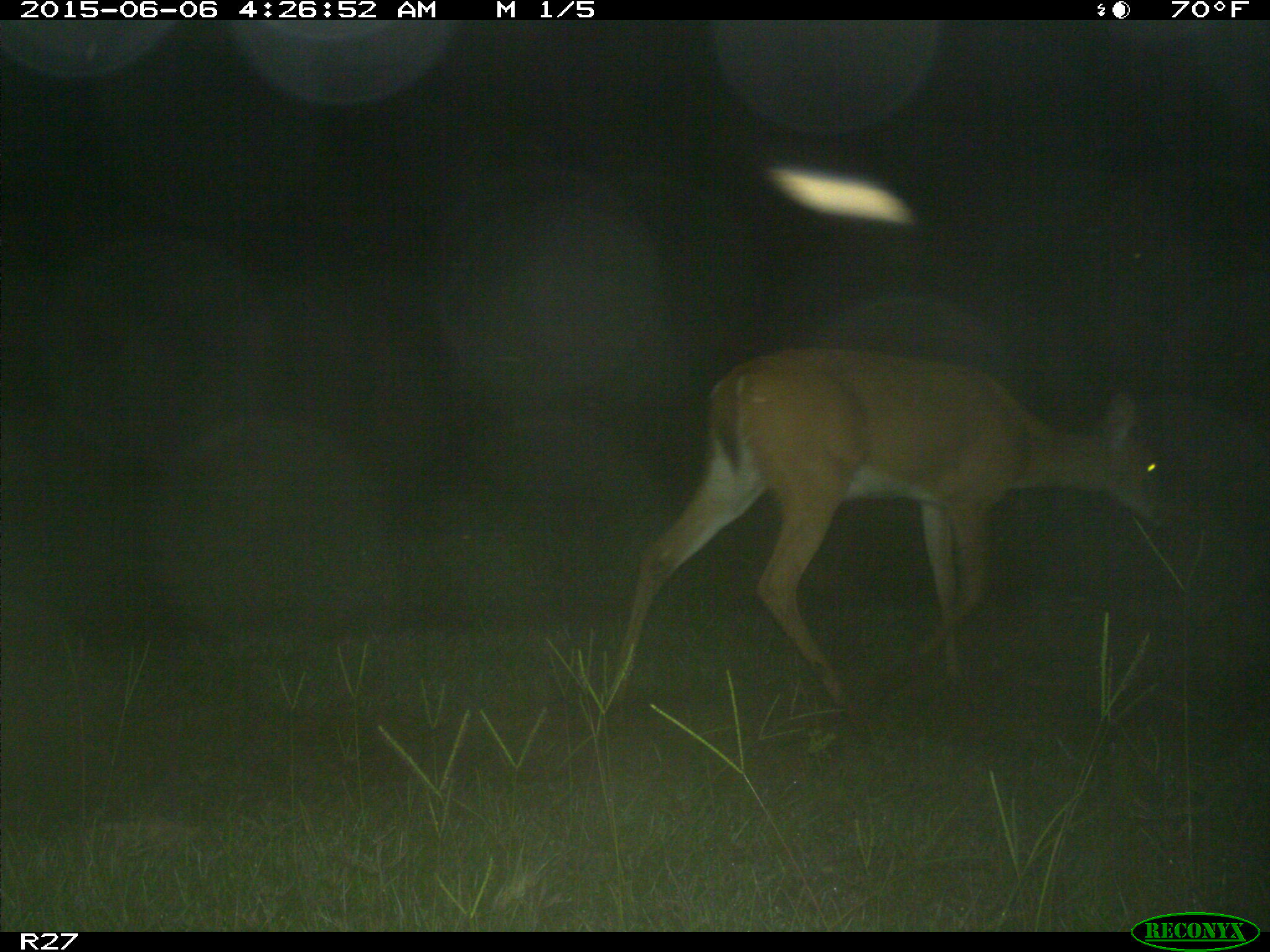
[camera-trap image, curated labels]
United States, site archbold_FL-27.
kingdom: Animalia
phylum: Chordata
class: Mammalia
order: Artiodactyla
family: Cervidae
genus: Odocoileus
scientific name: Odocoileus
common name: deer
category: unidentified deer